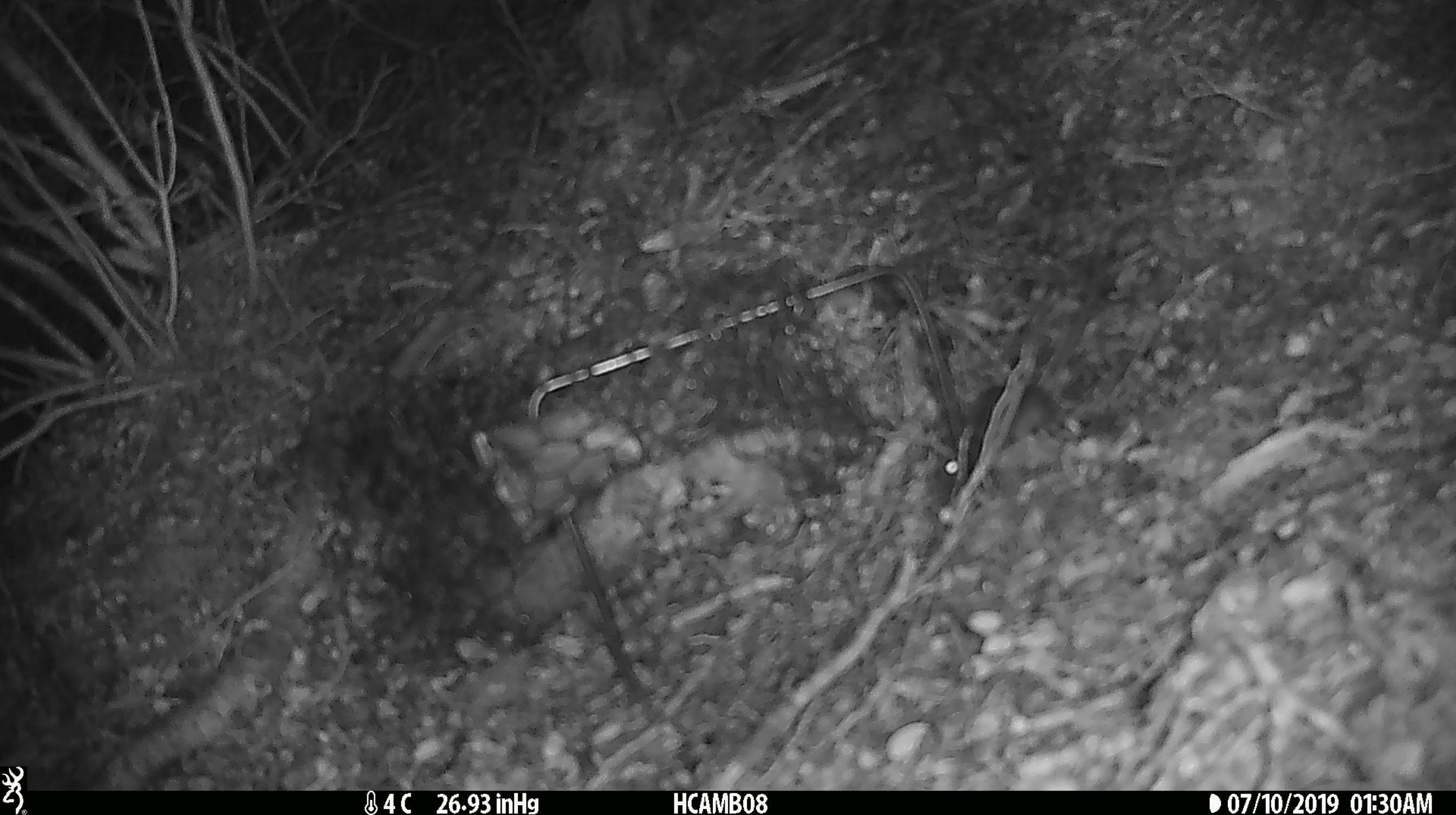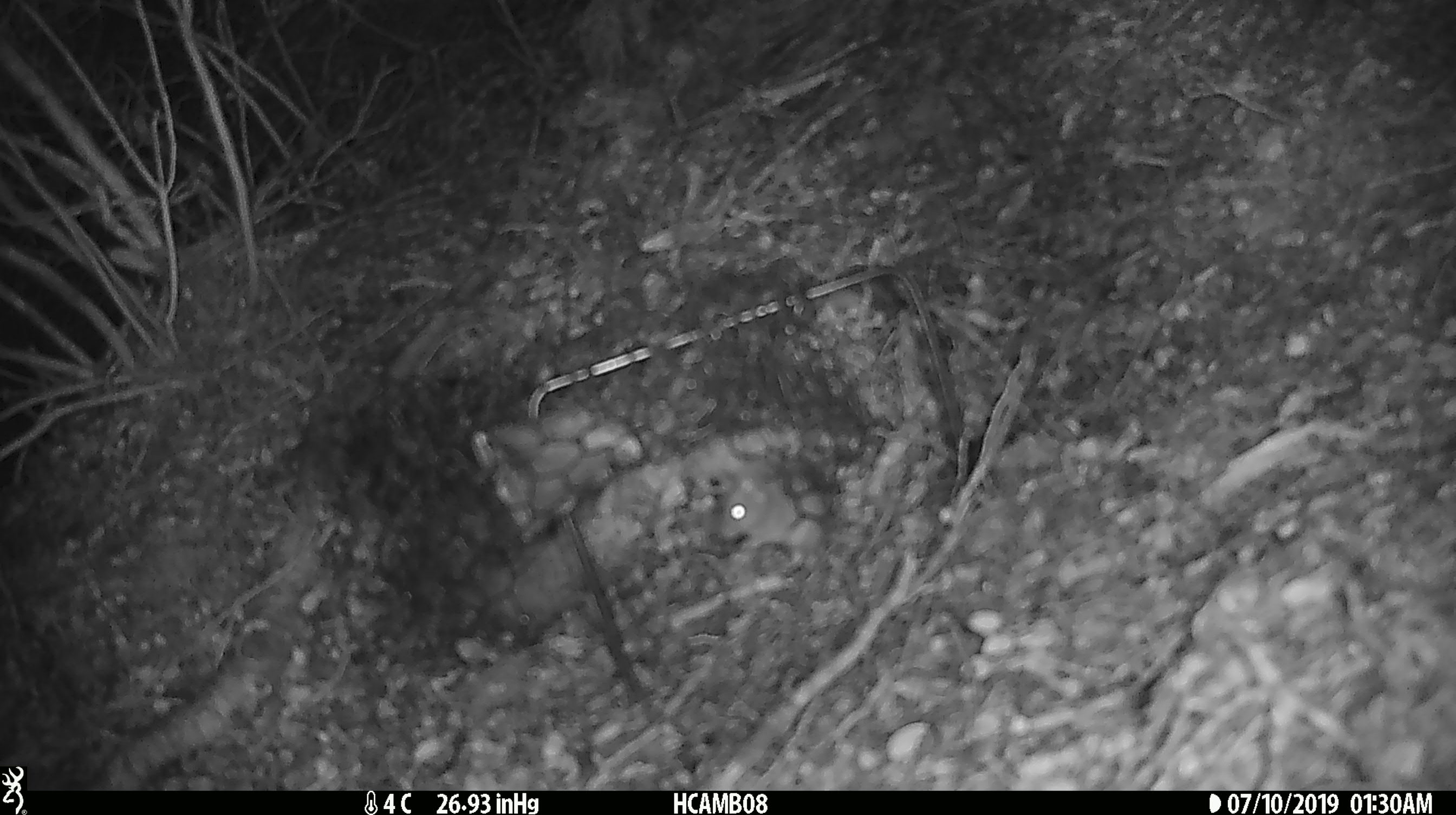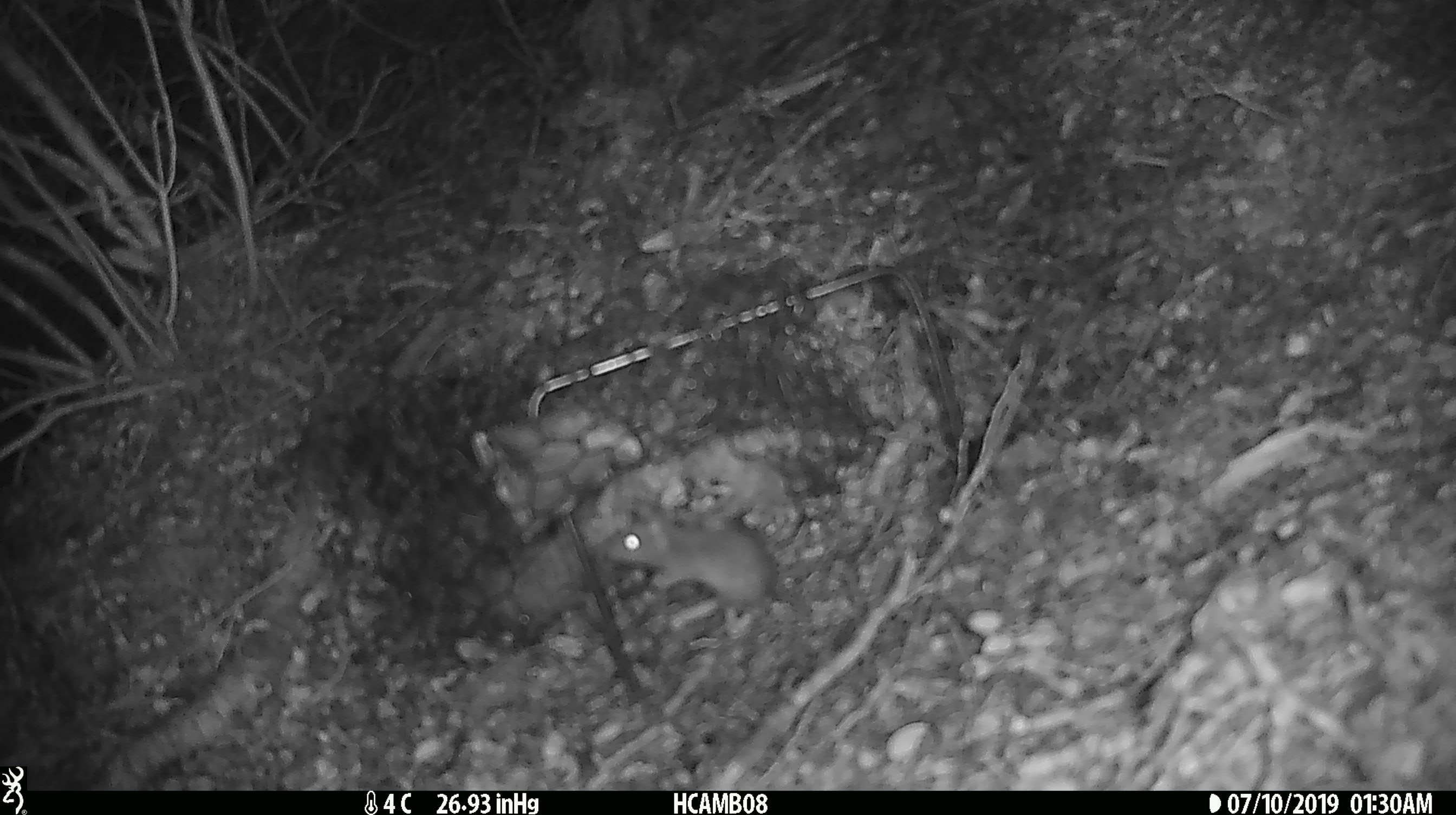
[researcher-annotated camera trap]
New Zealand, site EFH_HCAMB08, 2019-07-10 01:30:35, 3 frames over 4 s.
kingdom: Animalia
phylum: Chordata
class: Mammalia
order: Rodentia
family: Muridae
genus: Mus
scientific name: Mus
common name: mouse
Mouse (Mus).